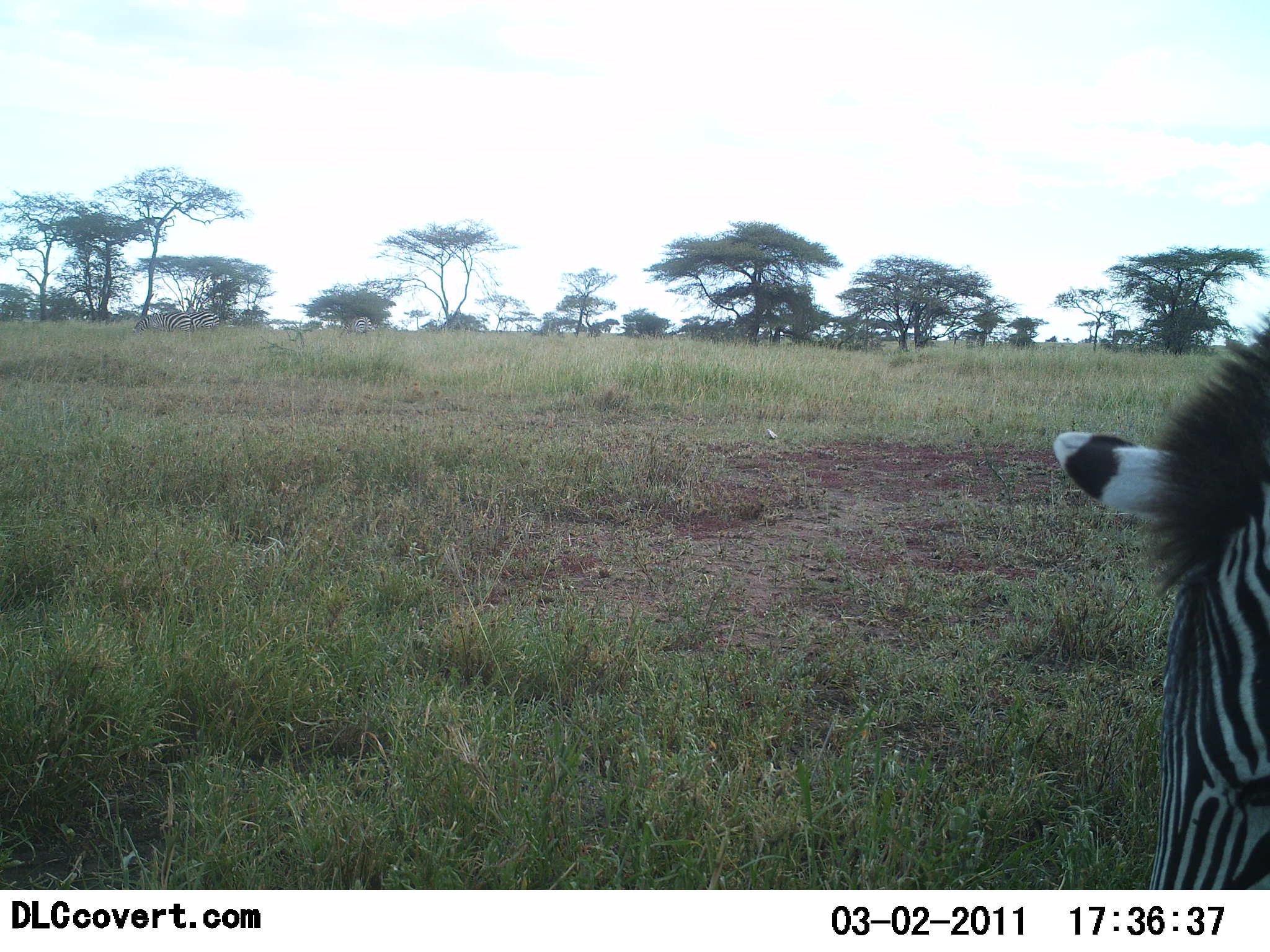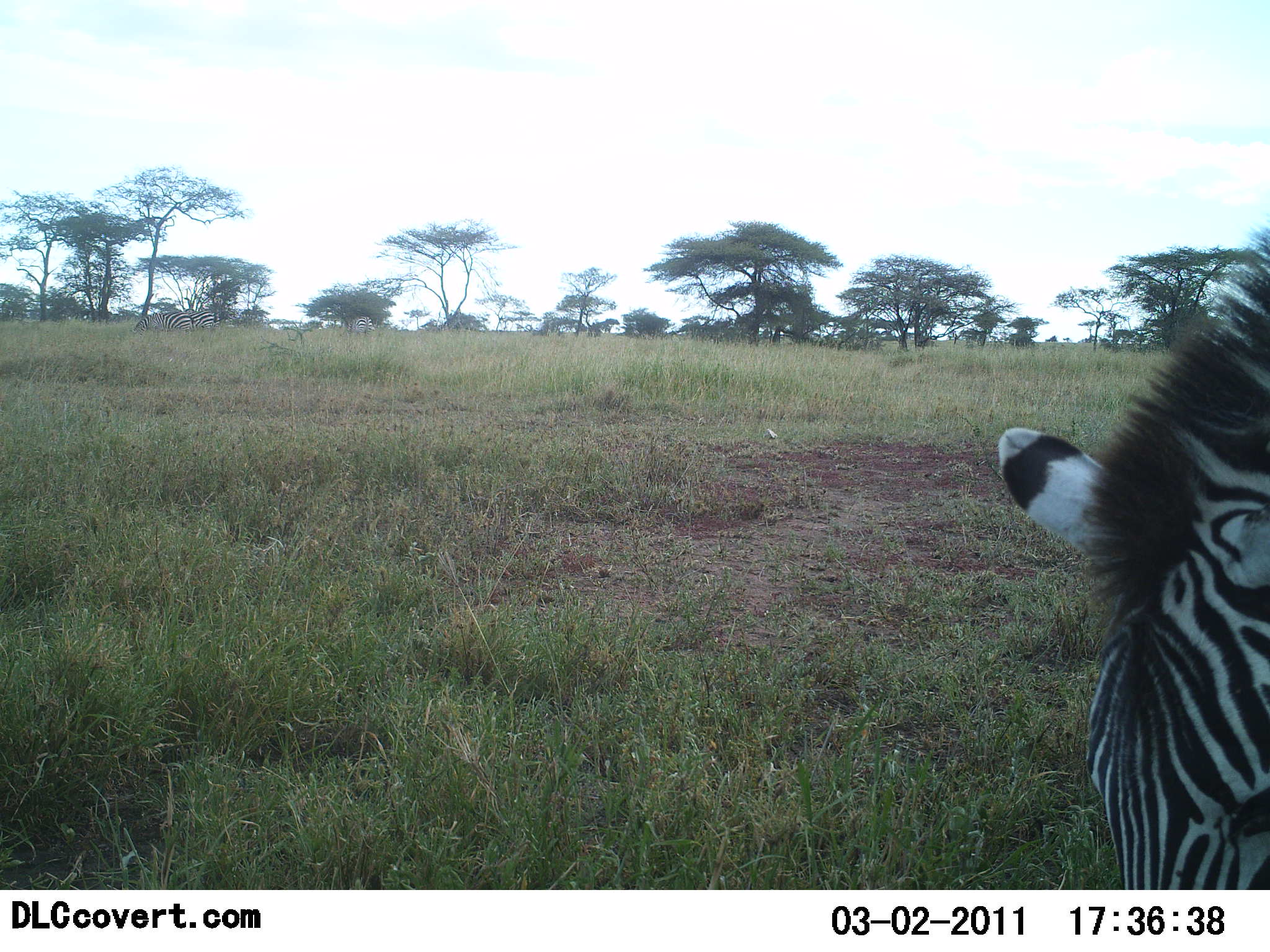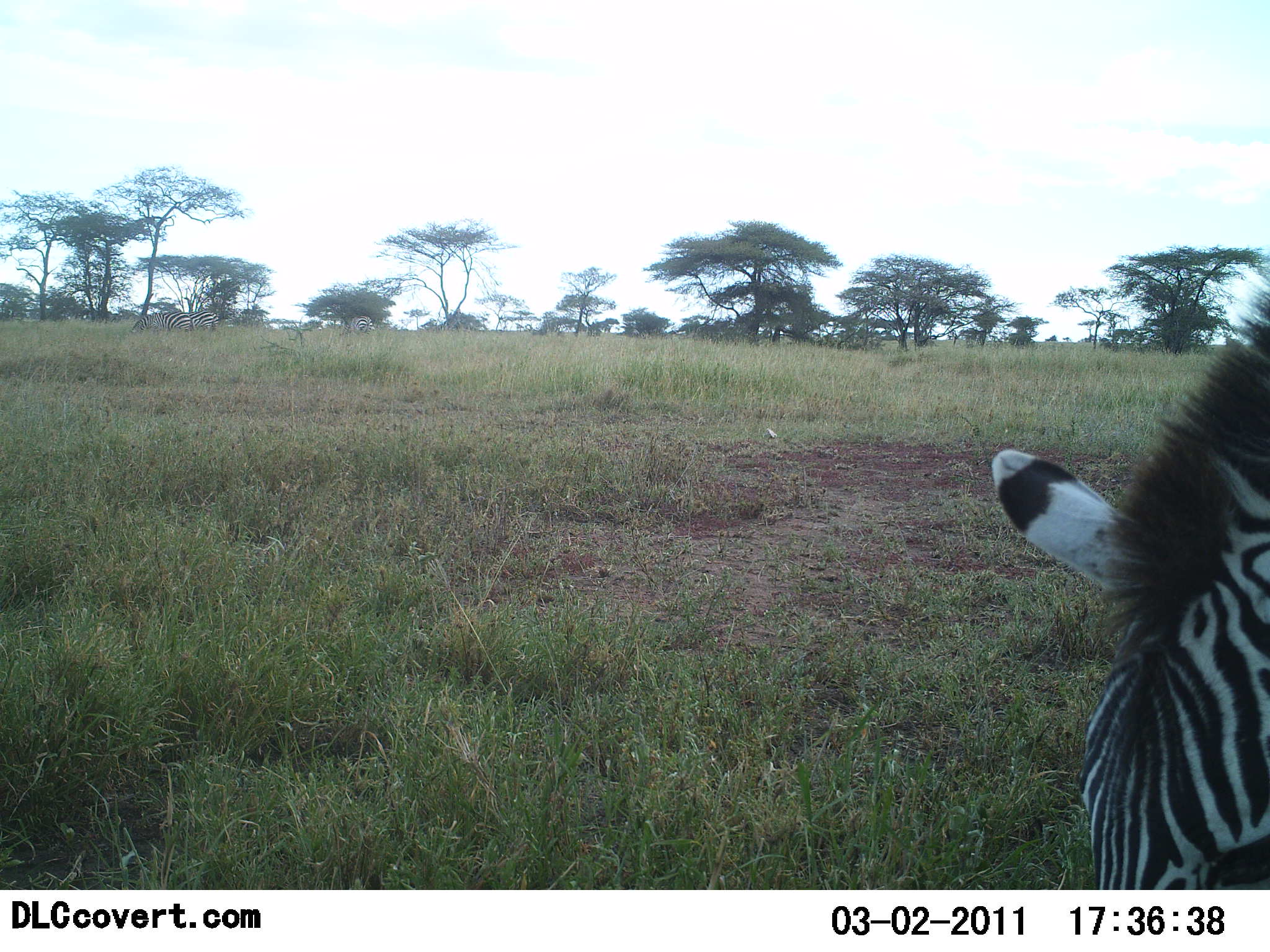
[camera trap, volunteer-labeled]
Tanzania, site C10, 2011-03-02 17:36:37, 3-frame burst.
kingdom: Animalia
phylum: Chordata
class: Mammalia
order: Perissodactyla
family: Equidae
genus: Equus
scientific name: Equus quagga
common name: plains zebra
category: zebra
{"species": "zebra (plains zebra) (Equus quagga)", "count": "1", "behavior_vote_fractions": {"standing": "50%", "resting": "0%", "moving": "30%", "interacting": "0%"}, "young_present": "0%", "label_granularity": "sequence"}